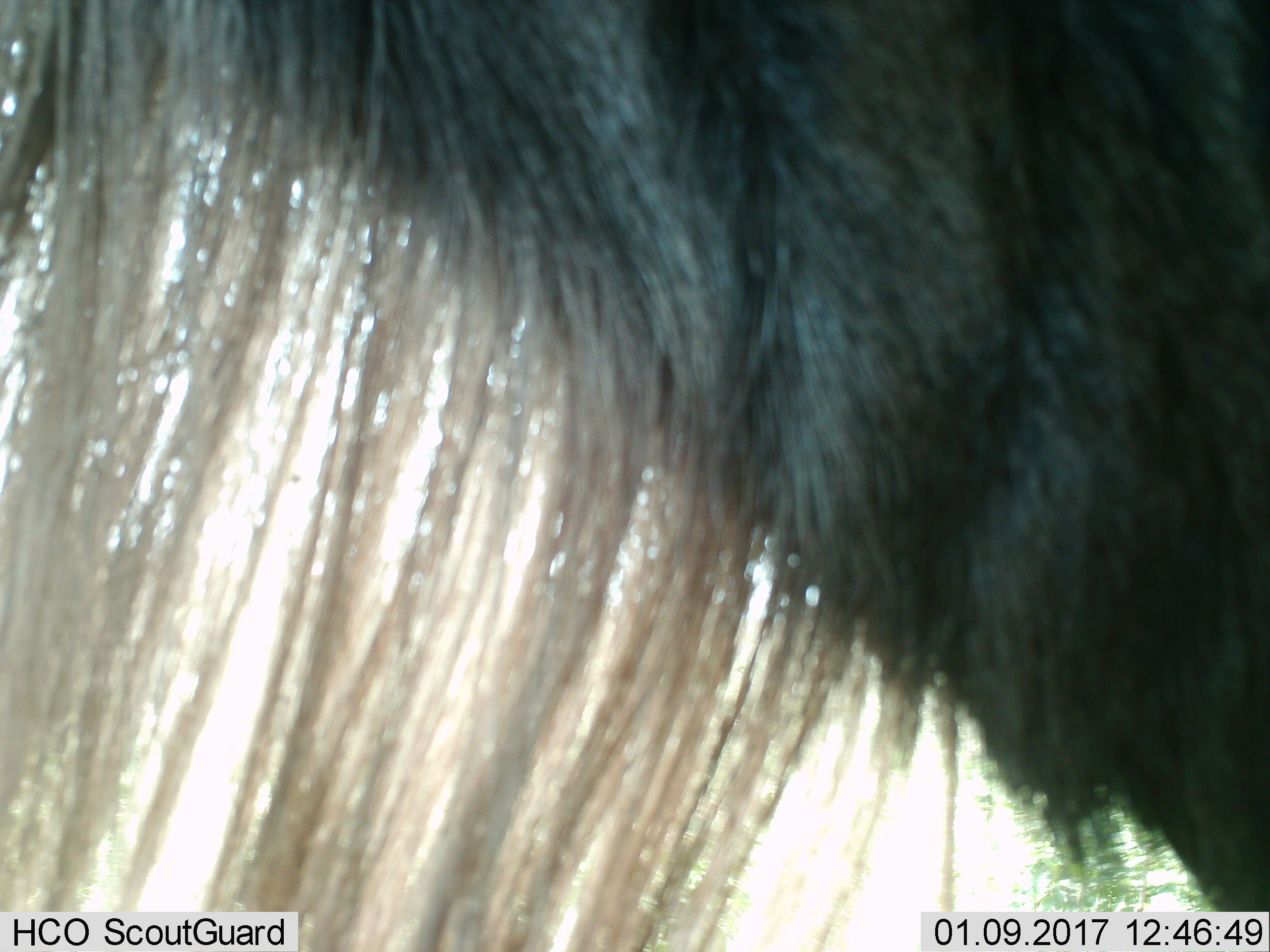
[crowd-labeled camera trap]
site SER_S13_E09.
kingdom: Animalia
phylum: Chordata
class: Mammalia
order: Artiodactyla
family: Bovidae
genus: Connochaetes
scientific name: Connochaetes taurinus taurinus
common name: blue wildebeest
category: wildebeestblue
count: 1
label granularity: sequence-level